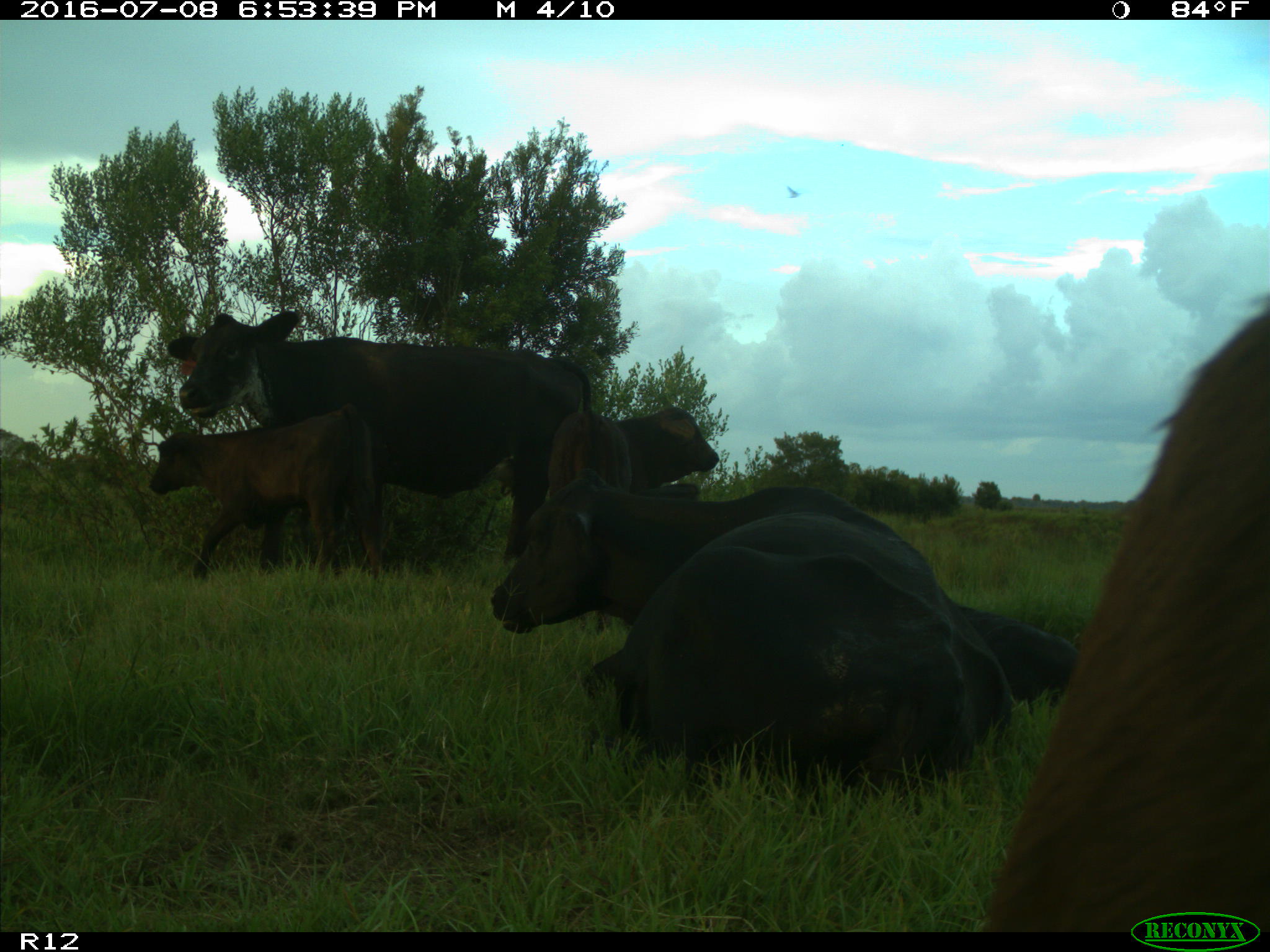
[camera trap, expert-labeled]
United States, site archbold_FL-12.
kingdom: Animalia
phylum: Chordata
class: Mammalia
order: Artiodactyla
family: Bovidae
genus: Bos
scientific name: Bos taurus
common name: domestic cow